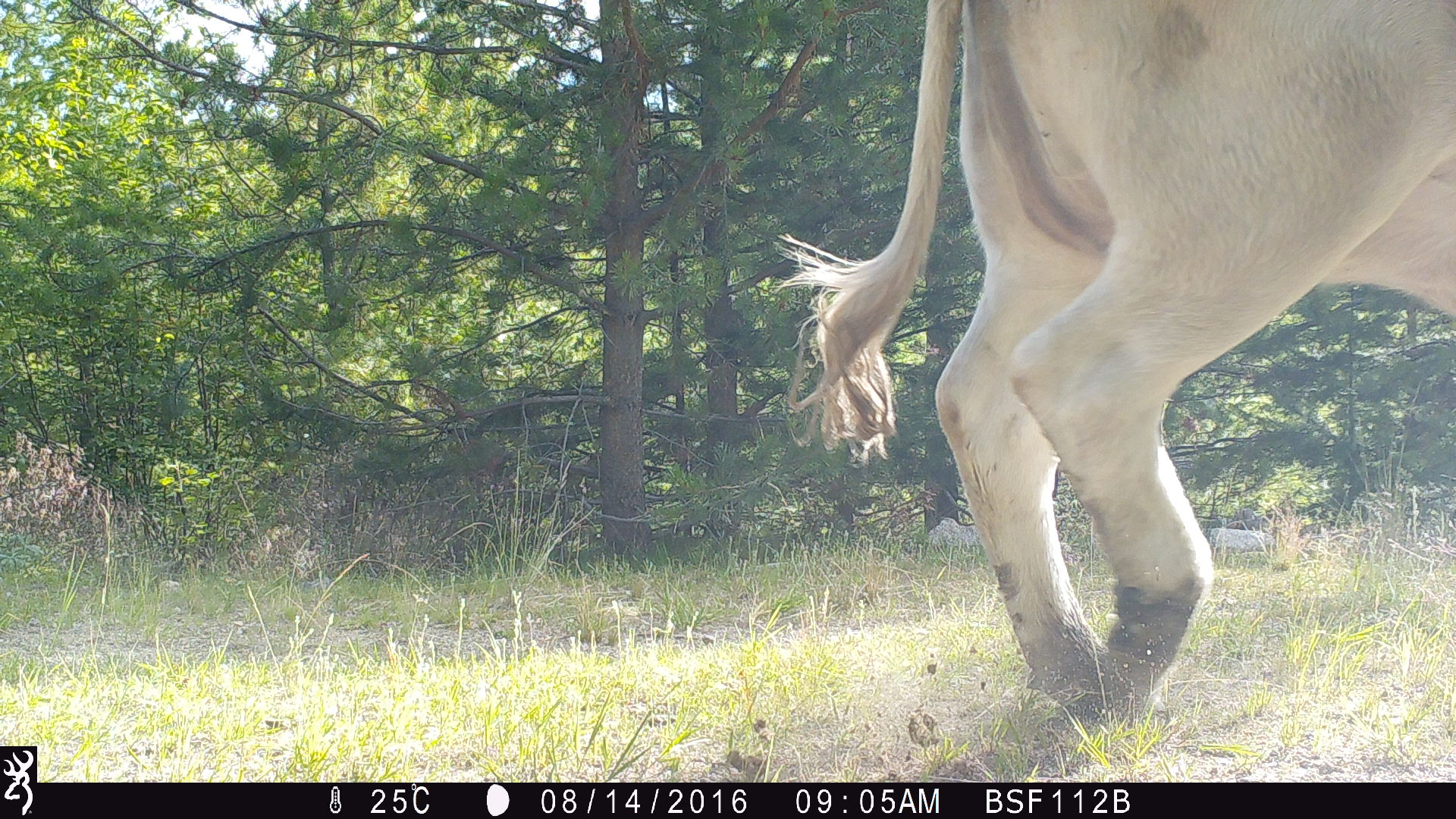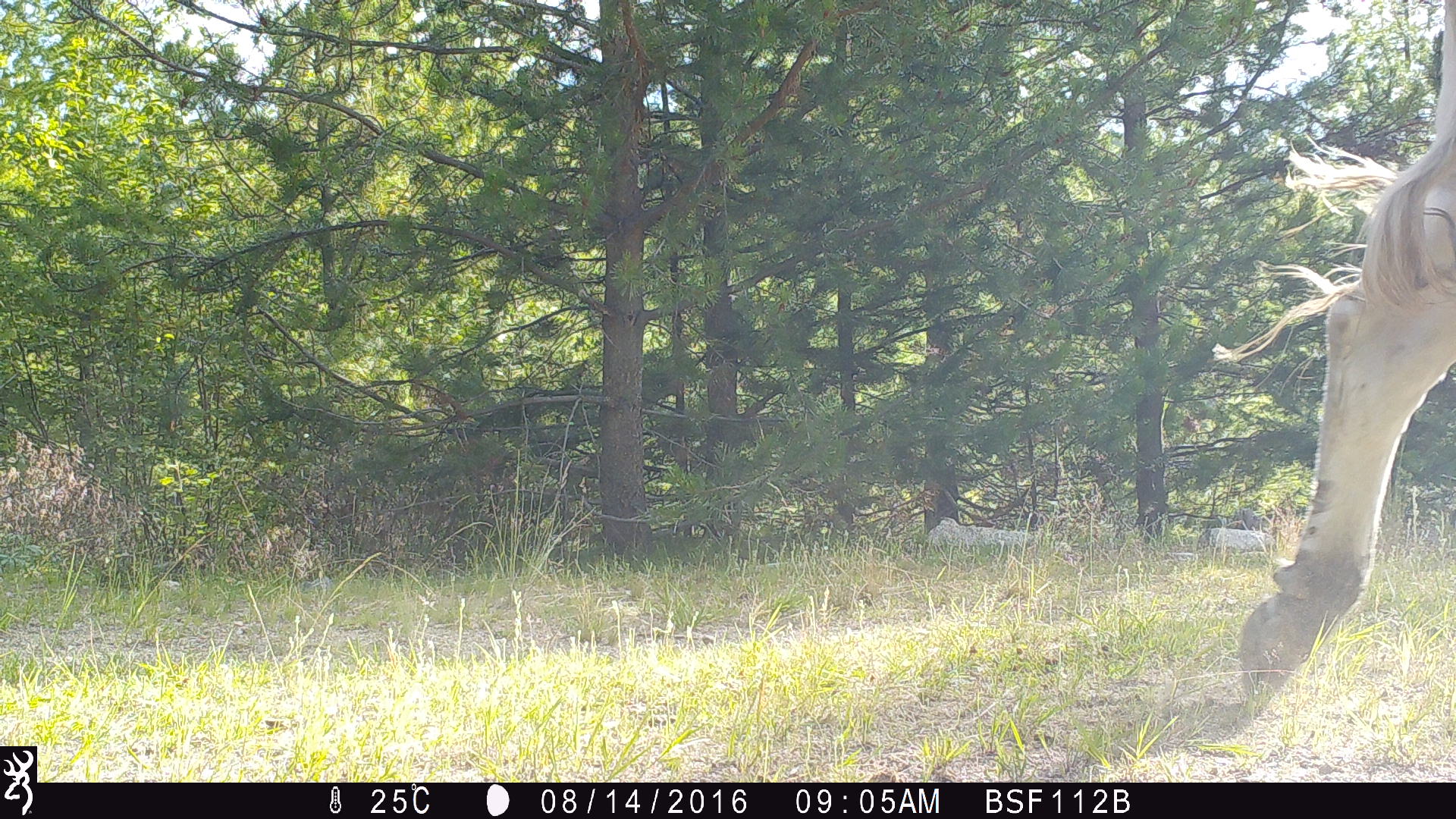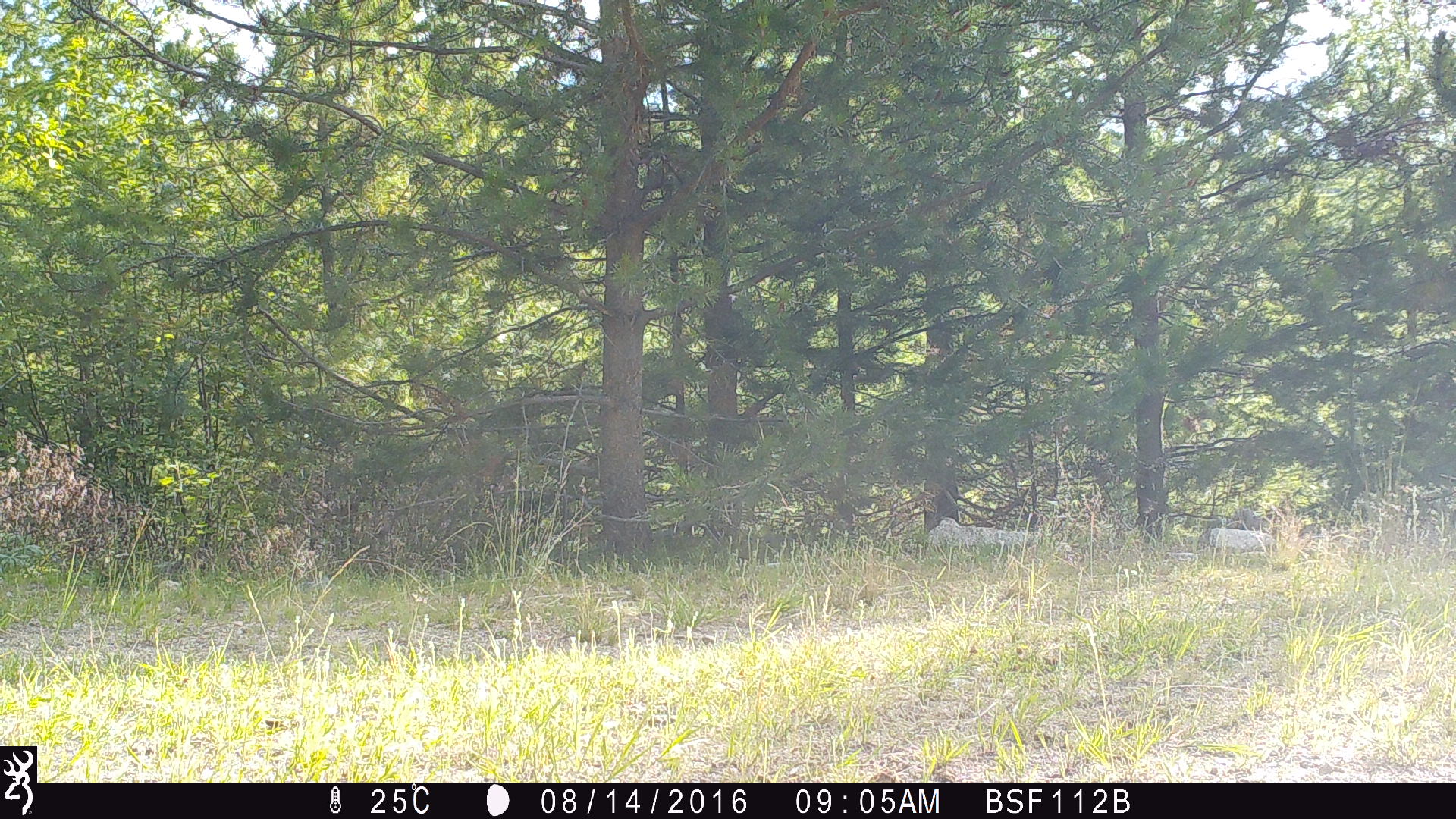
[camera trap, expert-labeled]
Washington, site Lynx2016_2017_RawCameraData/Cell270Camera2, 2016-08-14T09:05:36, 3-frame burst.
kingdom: Animalia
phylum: Chordata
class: Mammalia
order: Artiodactyla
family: Bovidae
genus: Bos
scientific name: Bos taurus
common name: domestic cattle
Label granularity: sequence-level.